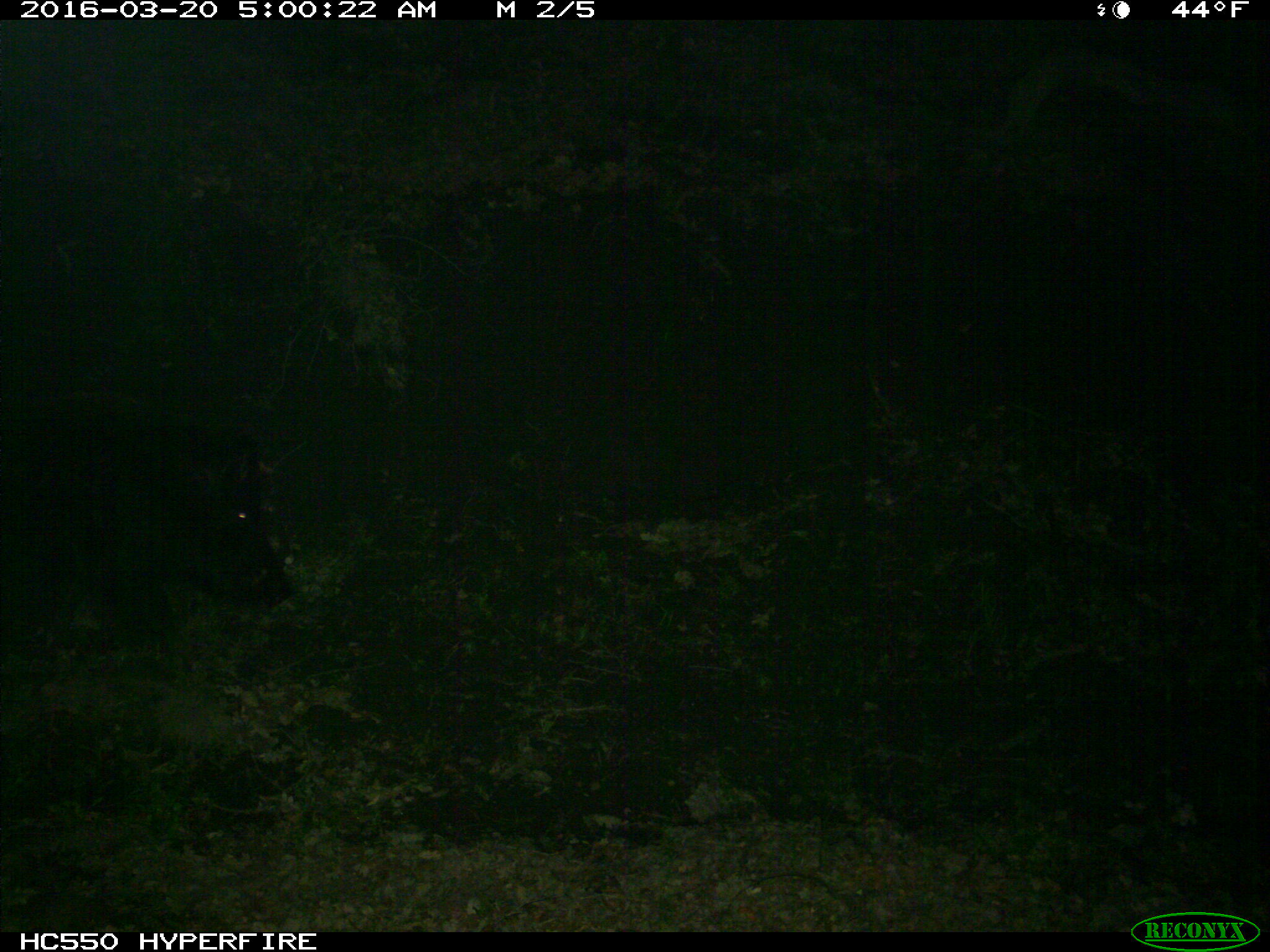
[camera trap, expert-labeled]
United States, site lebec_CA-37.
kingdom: Animalia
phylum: Chordata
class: Mammalia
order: Artiodactyla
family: Suidae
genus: Sus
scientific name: Sus scrofa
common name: wild boar